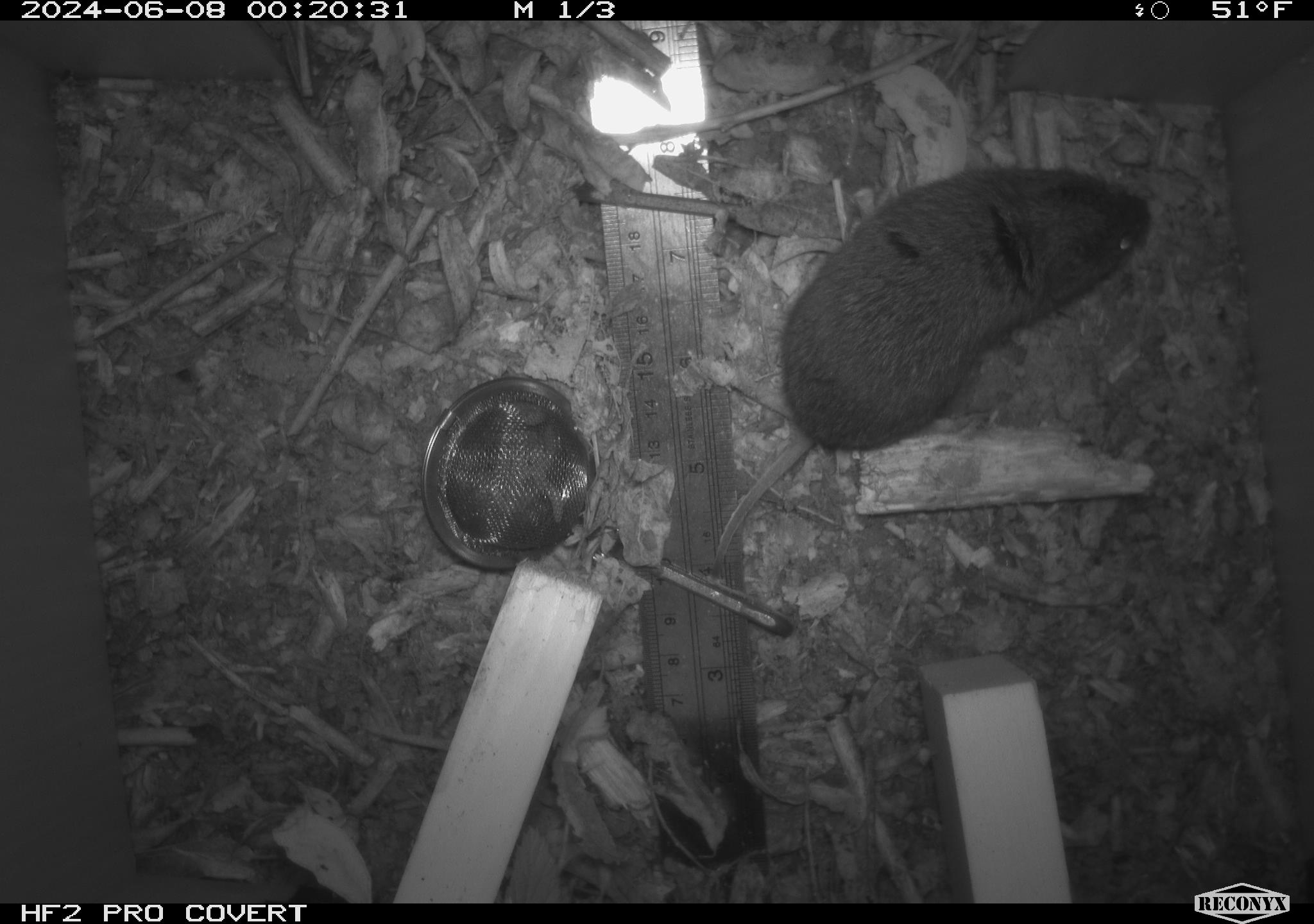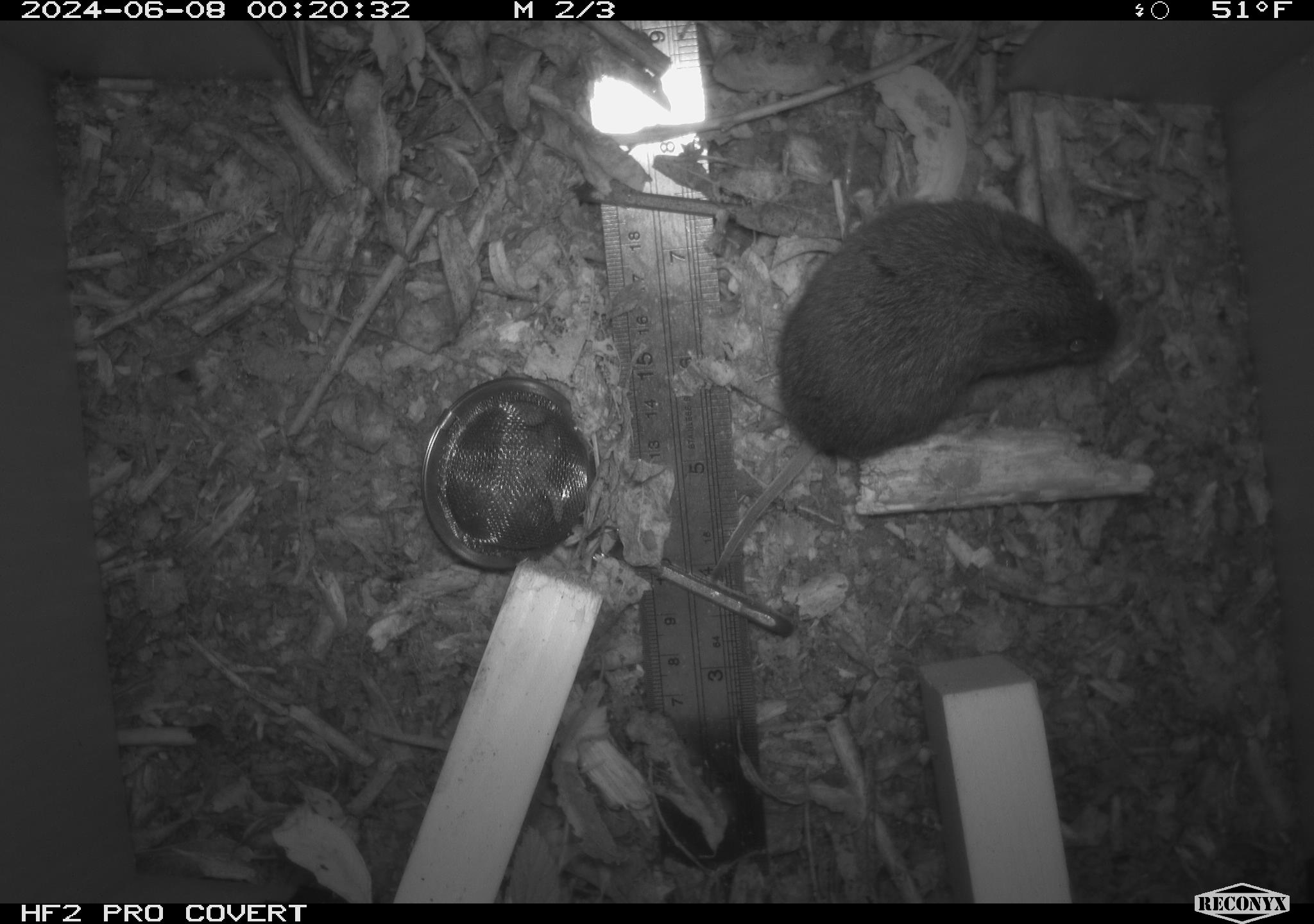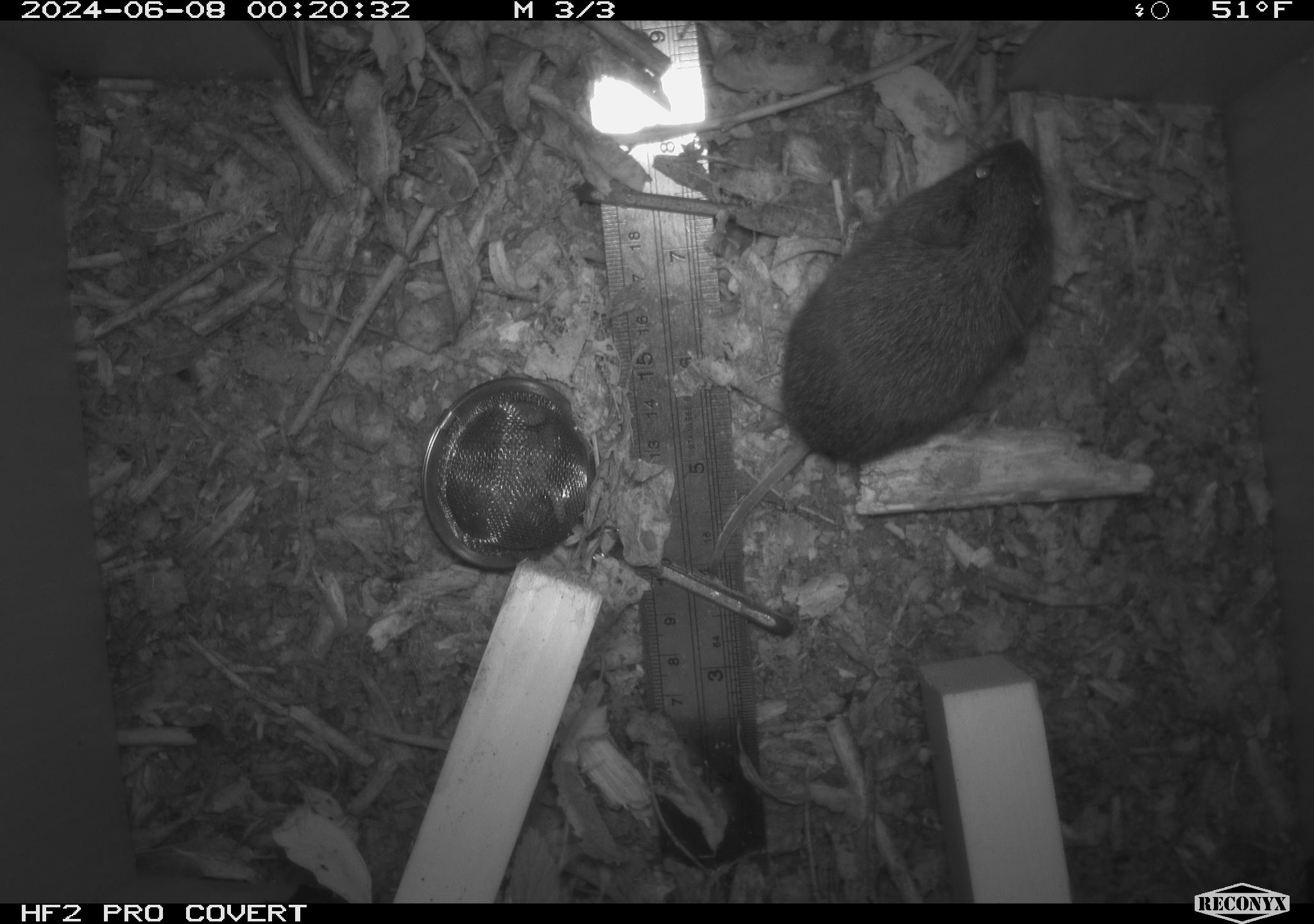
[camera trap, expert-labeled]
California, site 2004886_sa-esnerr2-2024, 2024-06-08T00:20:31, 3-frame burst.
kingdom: Animalia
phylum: Chordata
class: Mammalia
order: Rodentia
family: Cricetidae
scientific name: Cricetidae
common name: hamsters, voles, lemmings, and allies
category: cricetidae family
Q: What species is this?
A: Cricetidae family (hamsters, voles, lemmings, and allies) (Cricetidae).